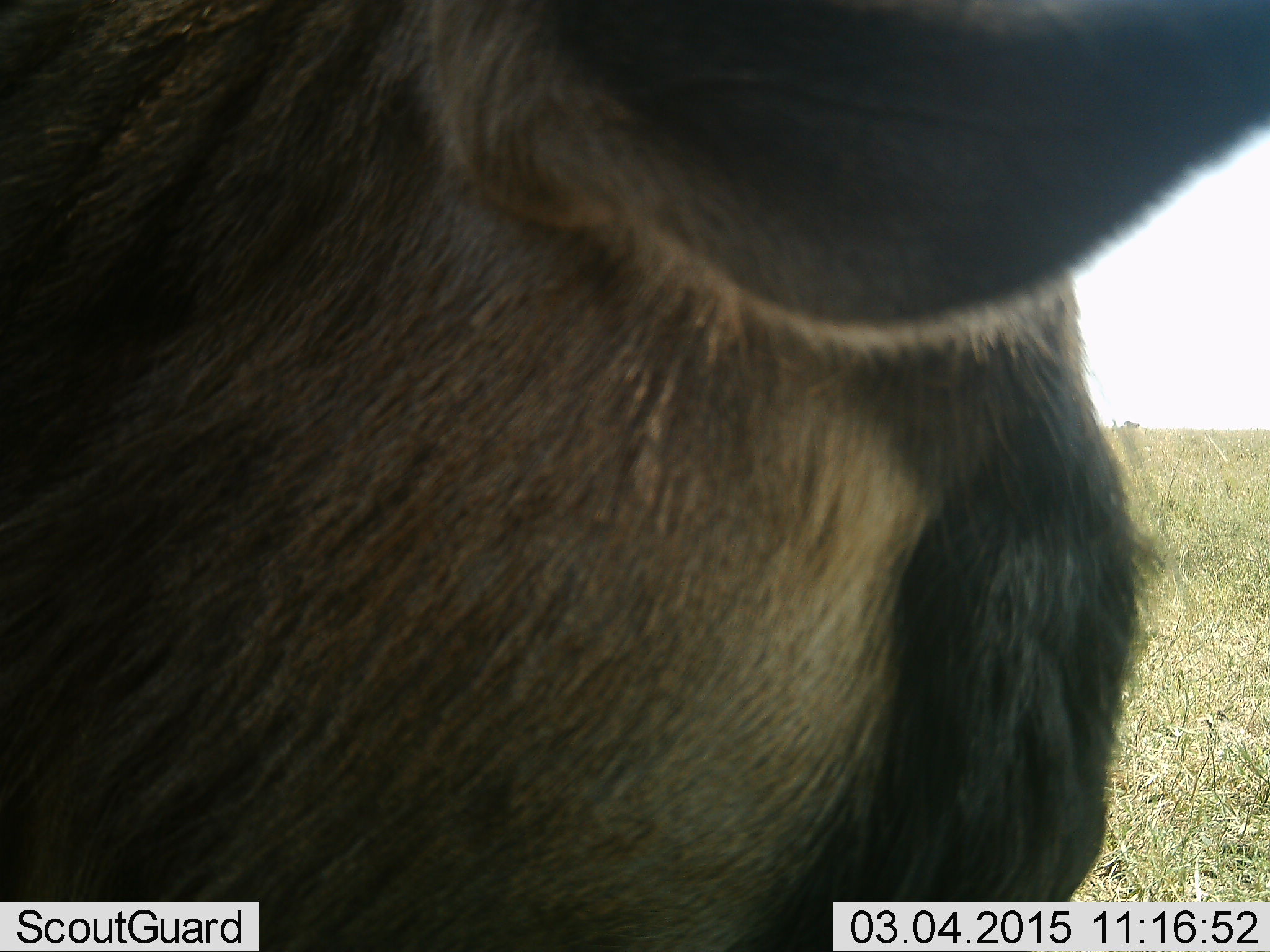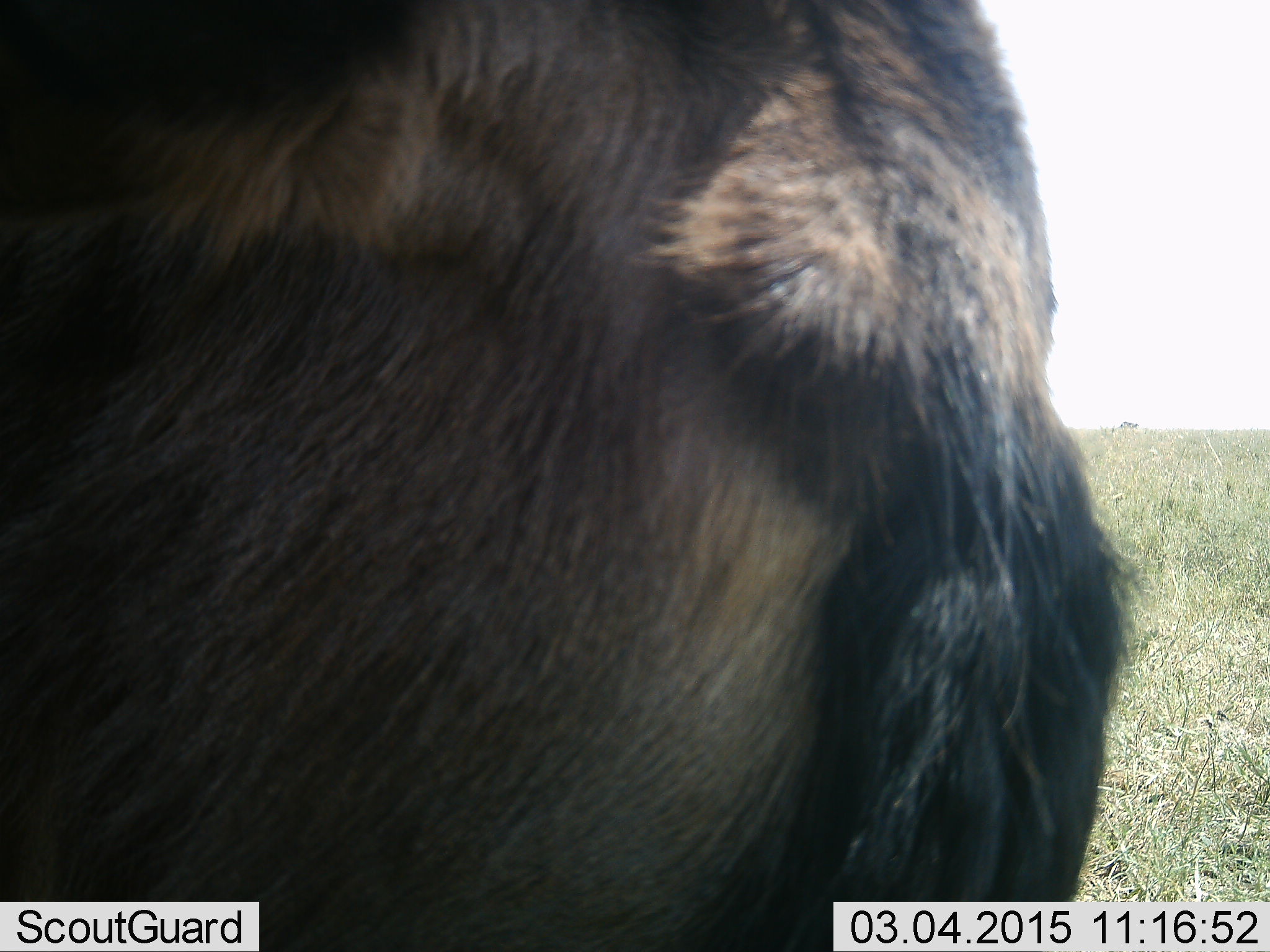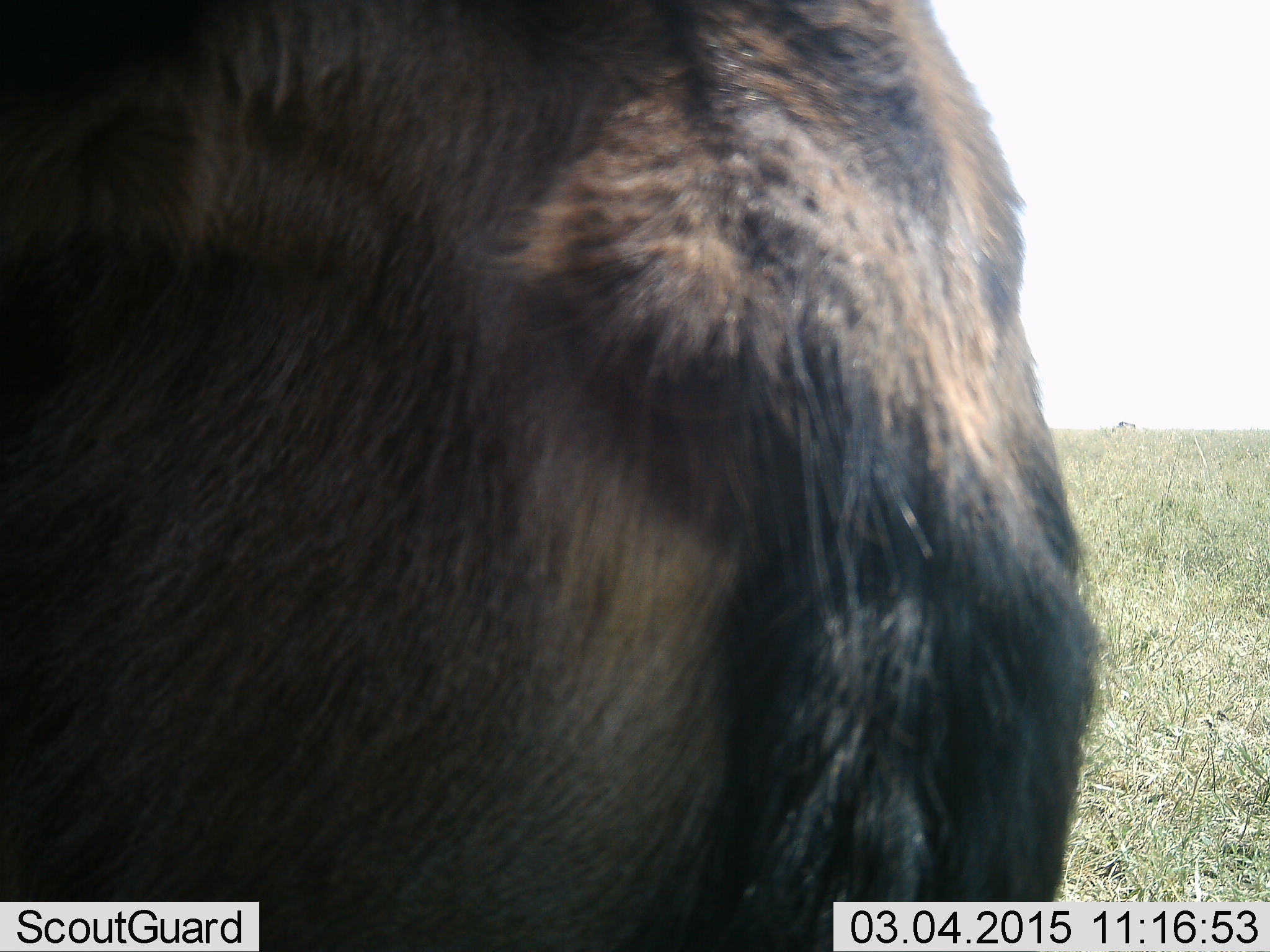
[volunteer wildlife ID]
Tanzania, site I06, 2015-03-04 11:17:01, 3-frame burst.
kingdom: Animalia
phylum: Chordata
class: Mammalia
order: Artiodactyla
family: Bovidae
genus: Connochaetes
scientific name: Connochaetes taurinus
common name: blue wildebeest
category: wildebeest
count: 1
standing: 90%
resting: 0%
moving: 10%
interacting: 0%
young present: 0%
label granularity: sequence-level